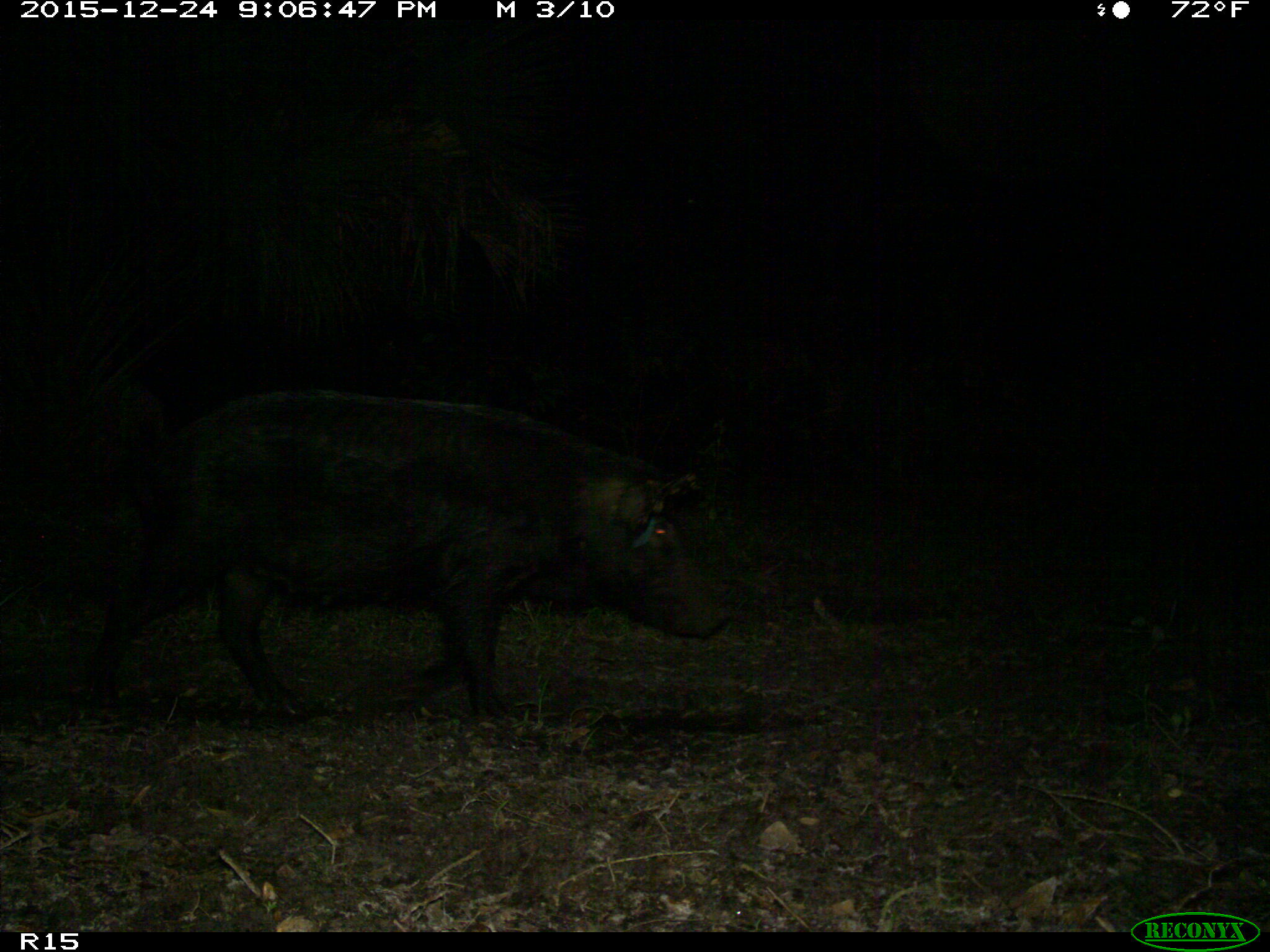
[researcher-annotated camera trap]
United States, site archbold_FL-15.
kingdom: Animalia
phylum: Chordata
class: Mammalia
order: Artiodactyla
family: Suidae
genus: Sus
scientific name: Sus scrofa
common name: wild boar